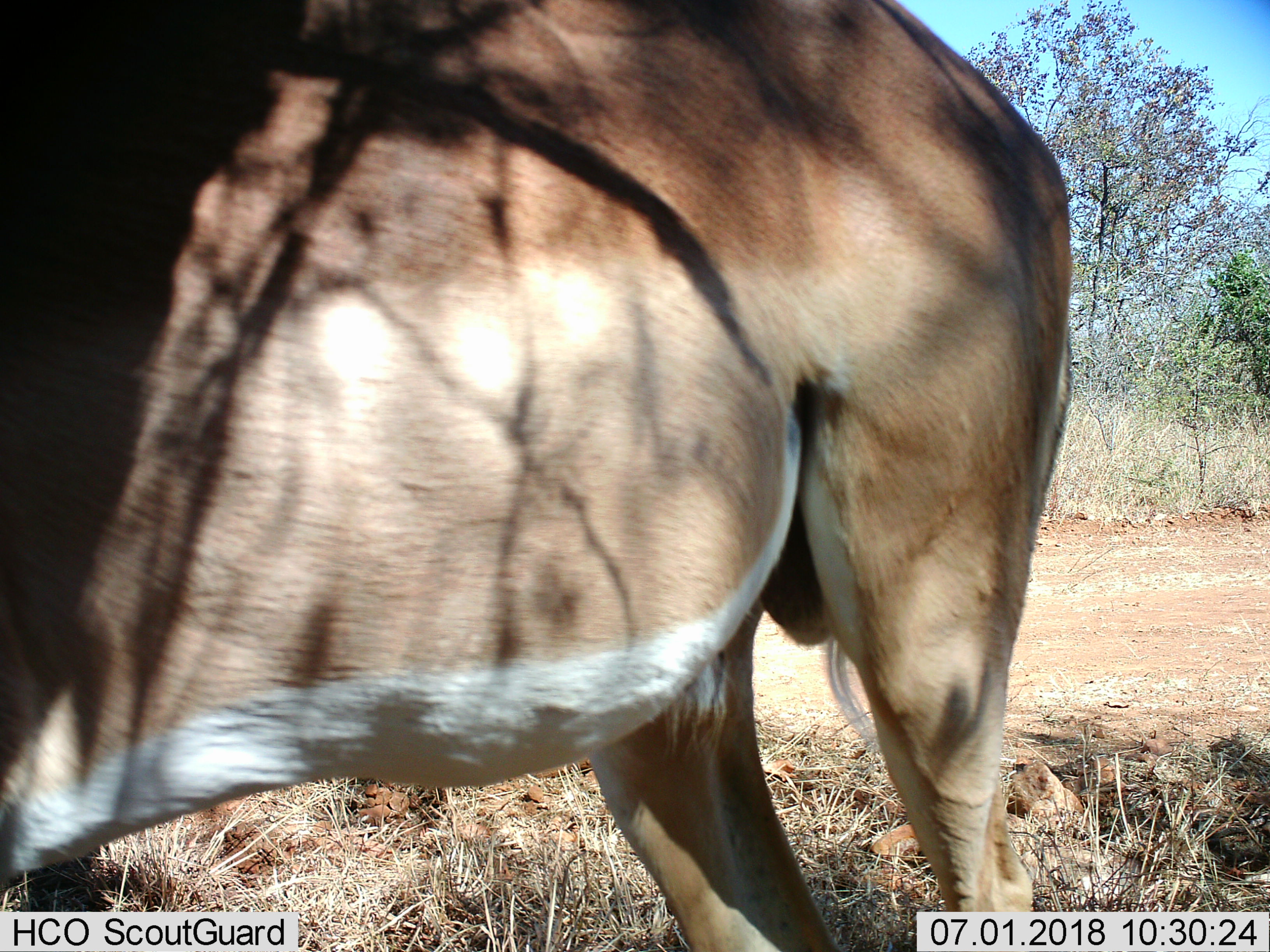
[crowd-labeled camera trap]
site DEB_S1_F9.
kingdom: Animalia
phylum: Chordata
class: Mammalia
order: Artiodactyla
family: Bovidae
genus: Aepyceros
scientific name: Aepyceros melampus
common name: impala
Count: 1.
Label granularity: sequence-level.